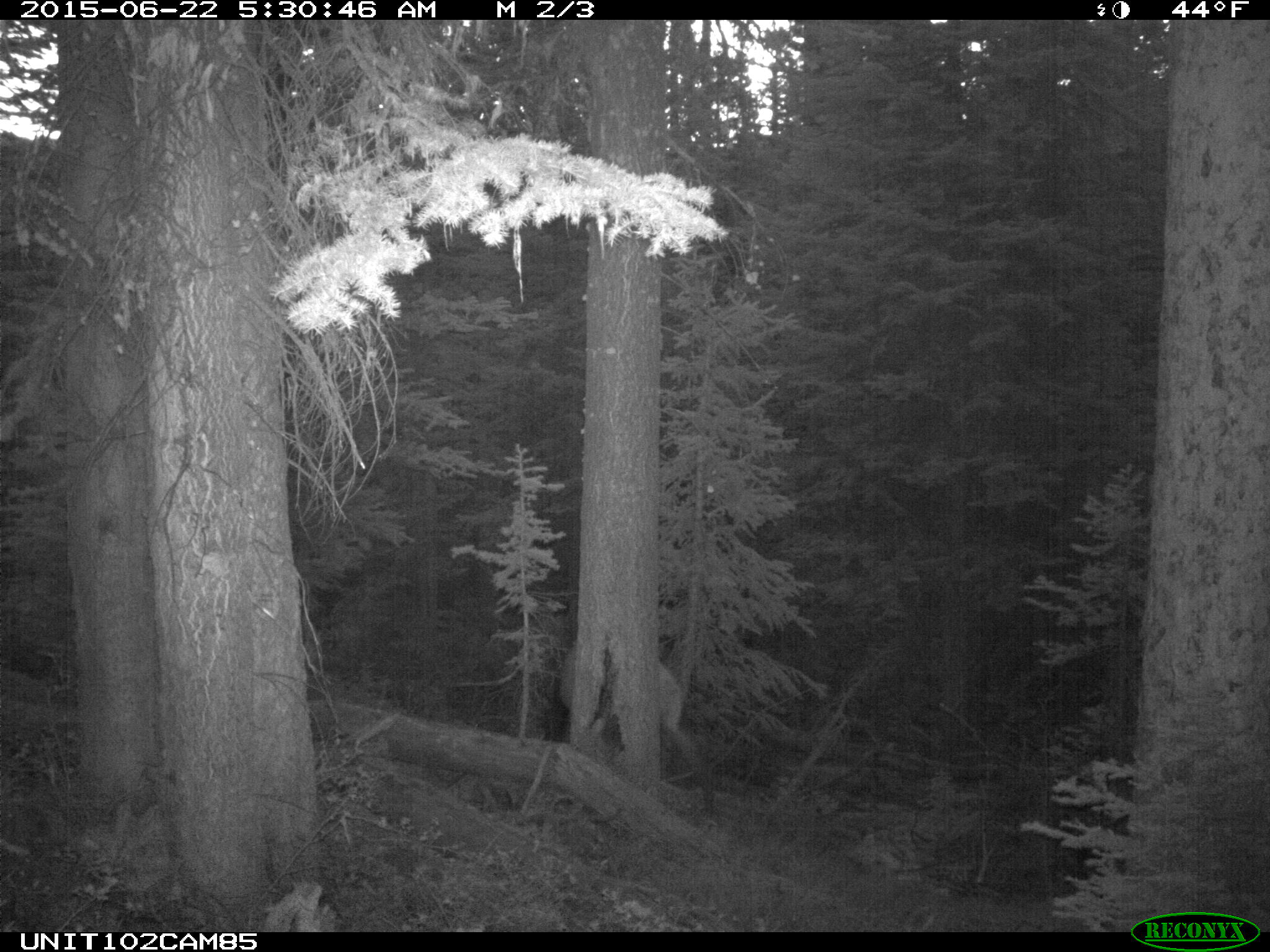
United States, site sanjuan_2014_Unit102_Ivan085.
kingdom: Animalia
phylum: Chordata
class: Mammalia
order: Artiodactyla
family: Cervidae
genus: Cervus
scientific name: Cervus elaphus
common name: red deer